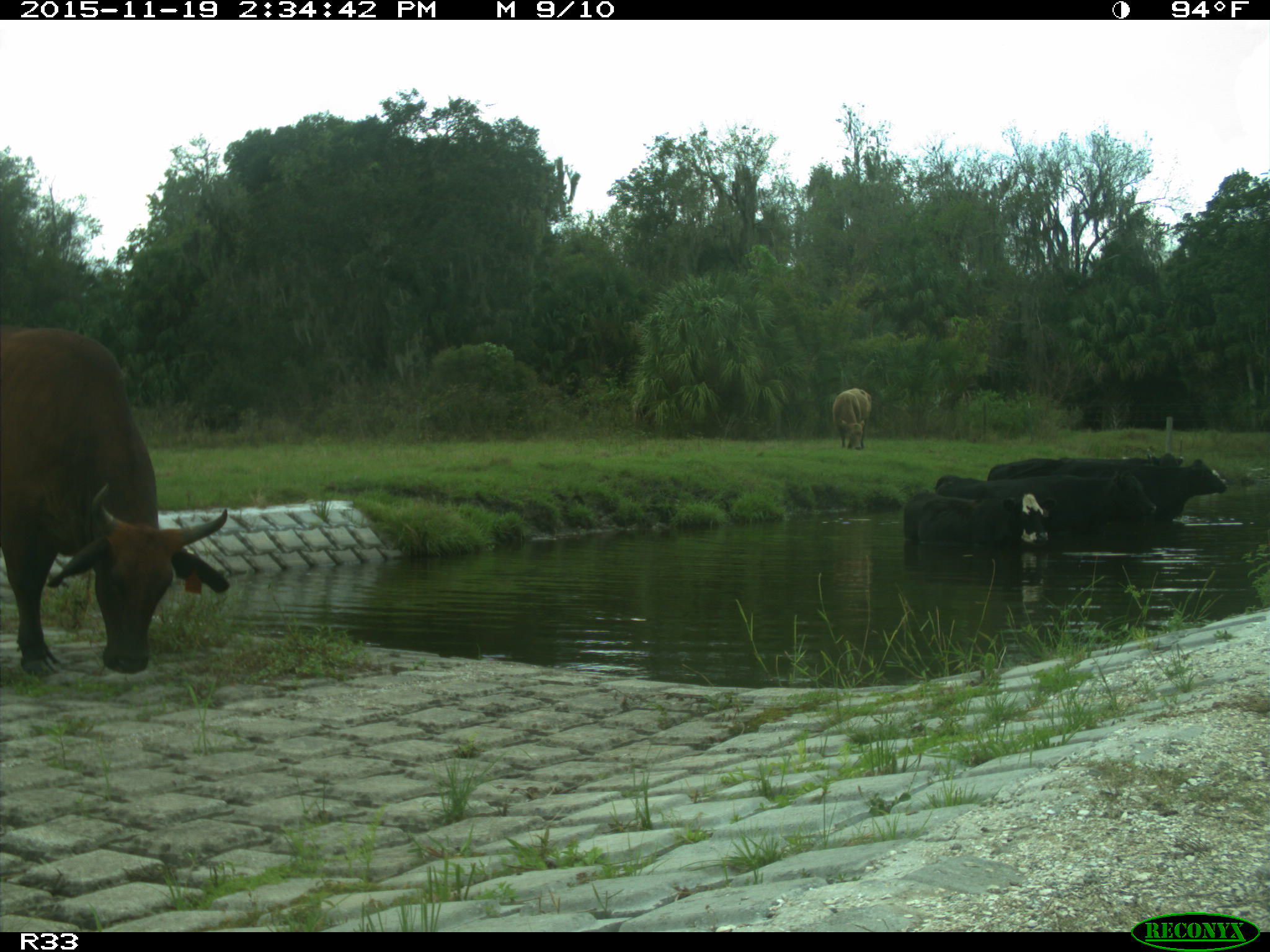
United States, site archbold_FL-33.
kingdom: Animalia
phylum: Chordata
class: Mammalia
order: Artiodactyla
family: Bovidae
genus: Bos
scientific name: Bos taurus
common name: domestic cow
Bos taurus (domestic cow).